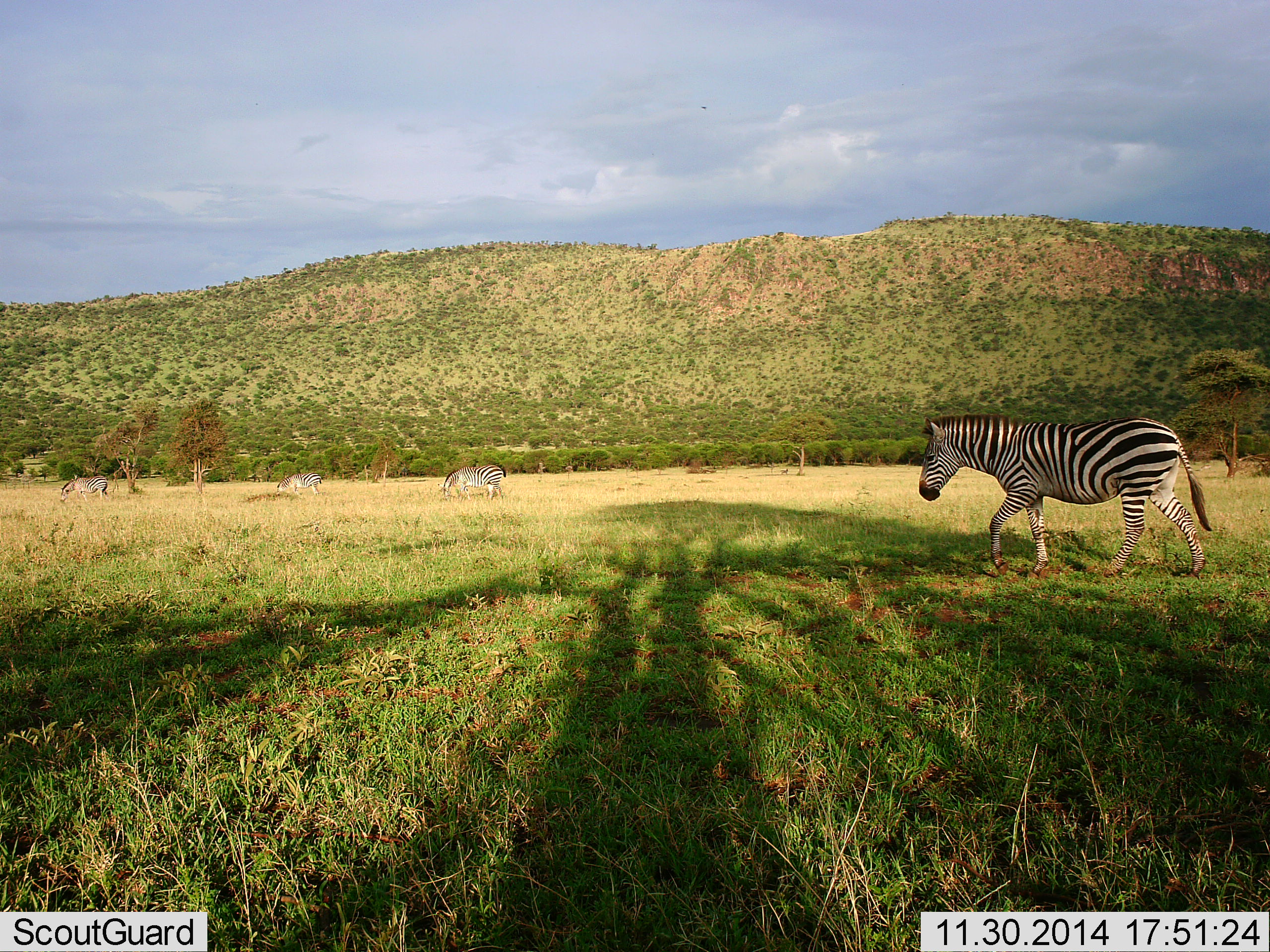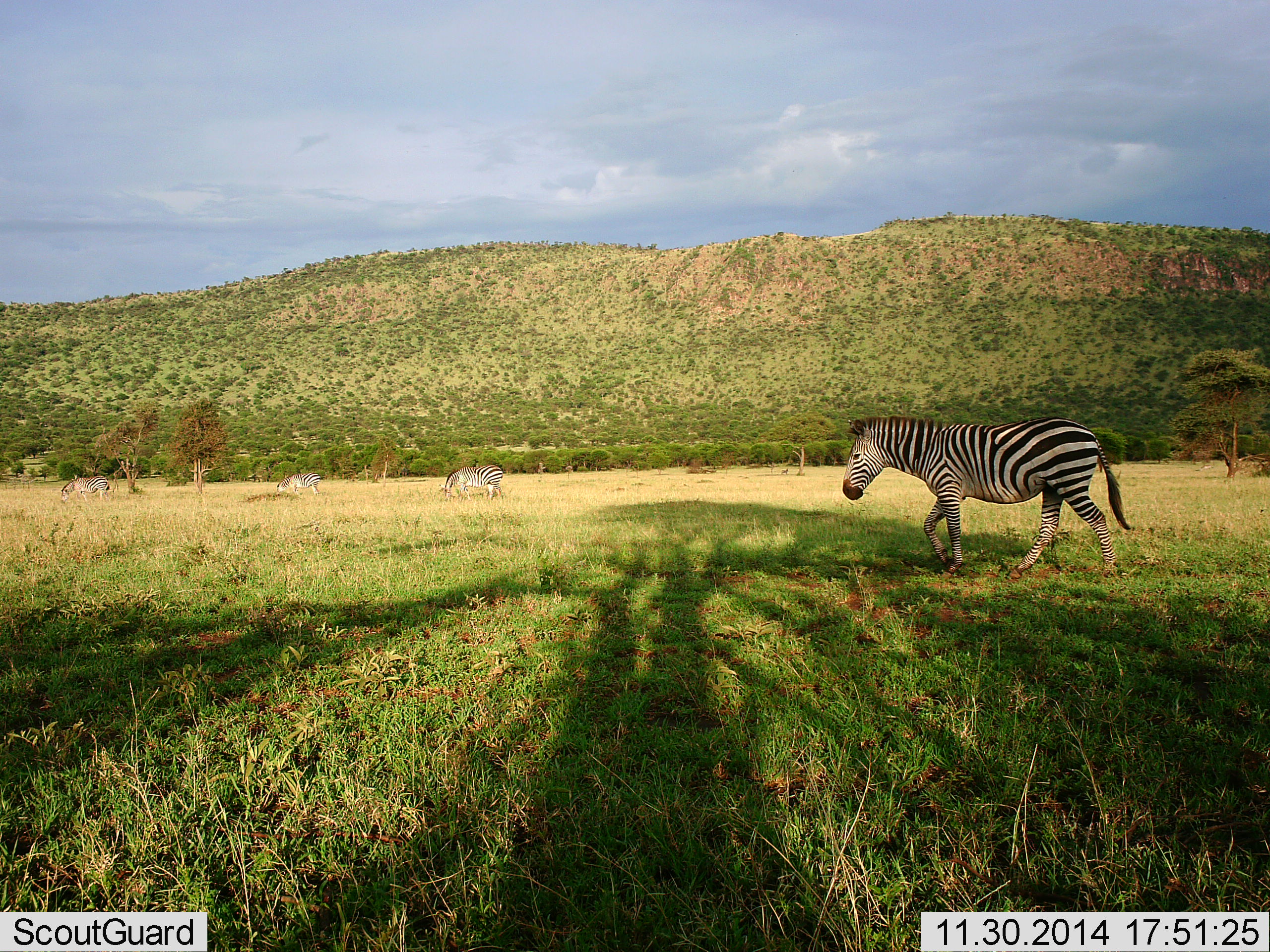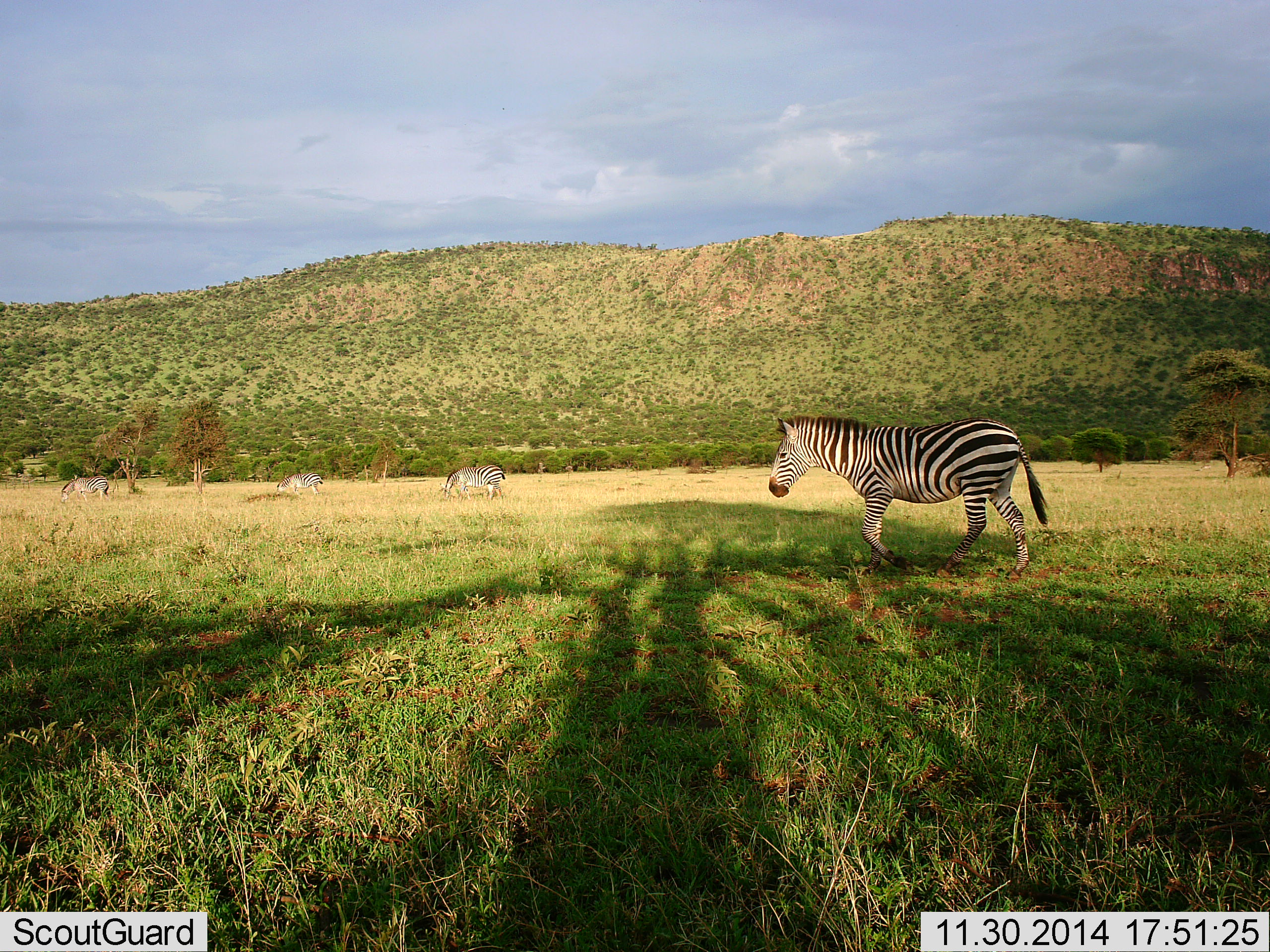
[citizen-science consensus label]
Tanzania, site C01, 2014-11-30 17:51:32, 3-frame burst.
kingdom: Animalia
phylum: Chordata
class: Mammalia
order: Perissodactyla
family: Equidae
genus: Equus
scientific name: Equus quagga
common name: plains zebra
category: zebra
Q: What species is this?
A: Zebra (plains zebra) (Equus quagga).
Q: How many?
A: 4.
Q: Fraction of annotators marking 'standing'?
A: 40%.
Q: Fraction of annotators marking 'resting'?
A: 0%.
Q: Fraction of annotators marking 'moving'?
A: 80%.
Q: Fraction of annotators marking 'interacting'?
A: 0%.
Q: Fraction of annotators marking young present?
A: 0%.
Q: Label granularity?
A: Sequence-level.